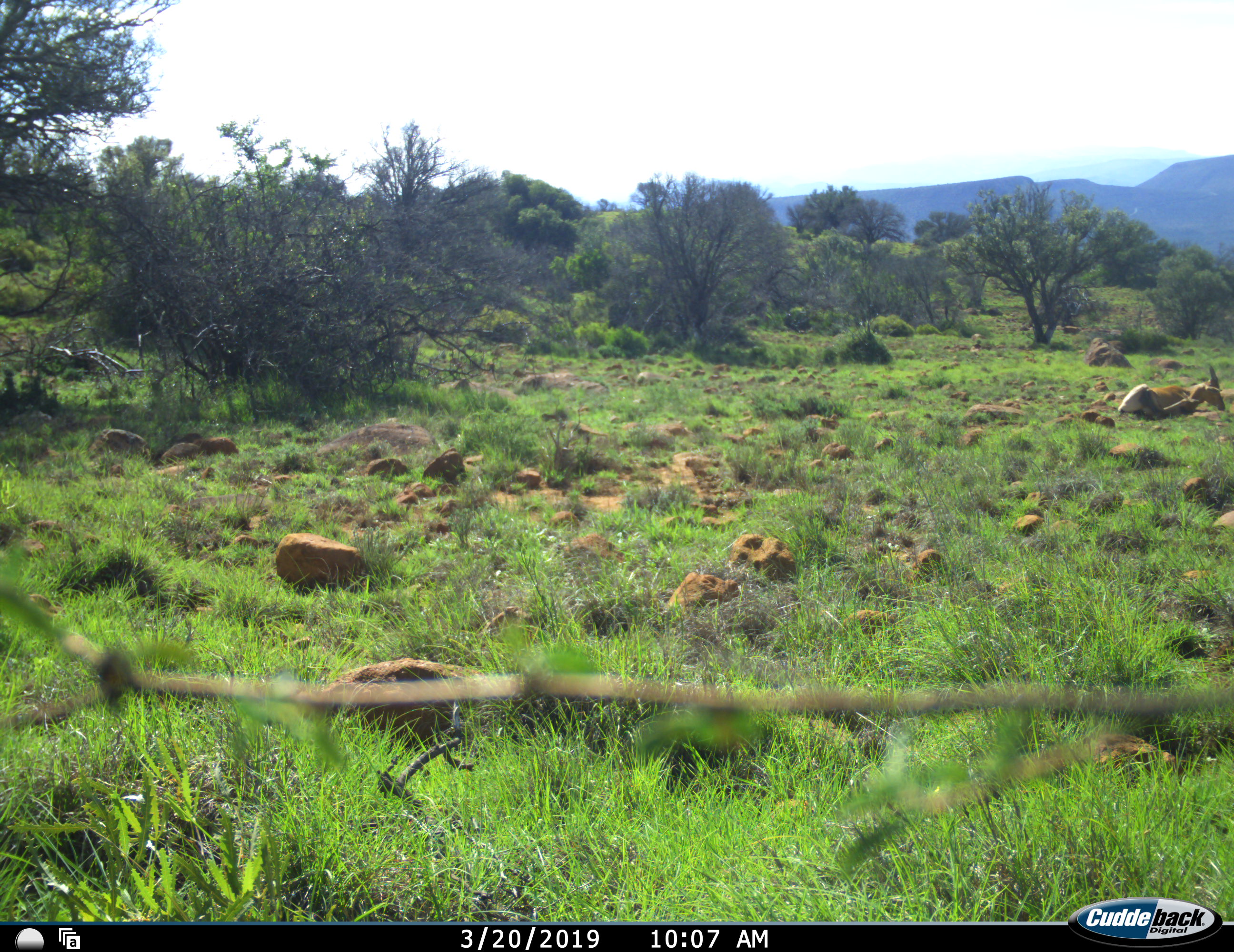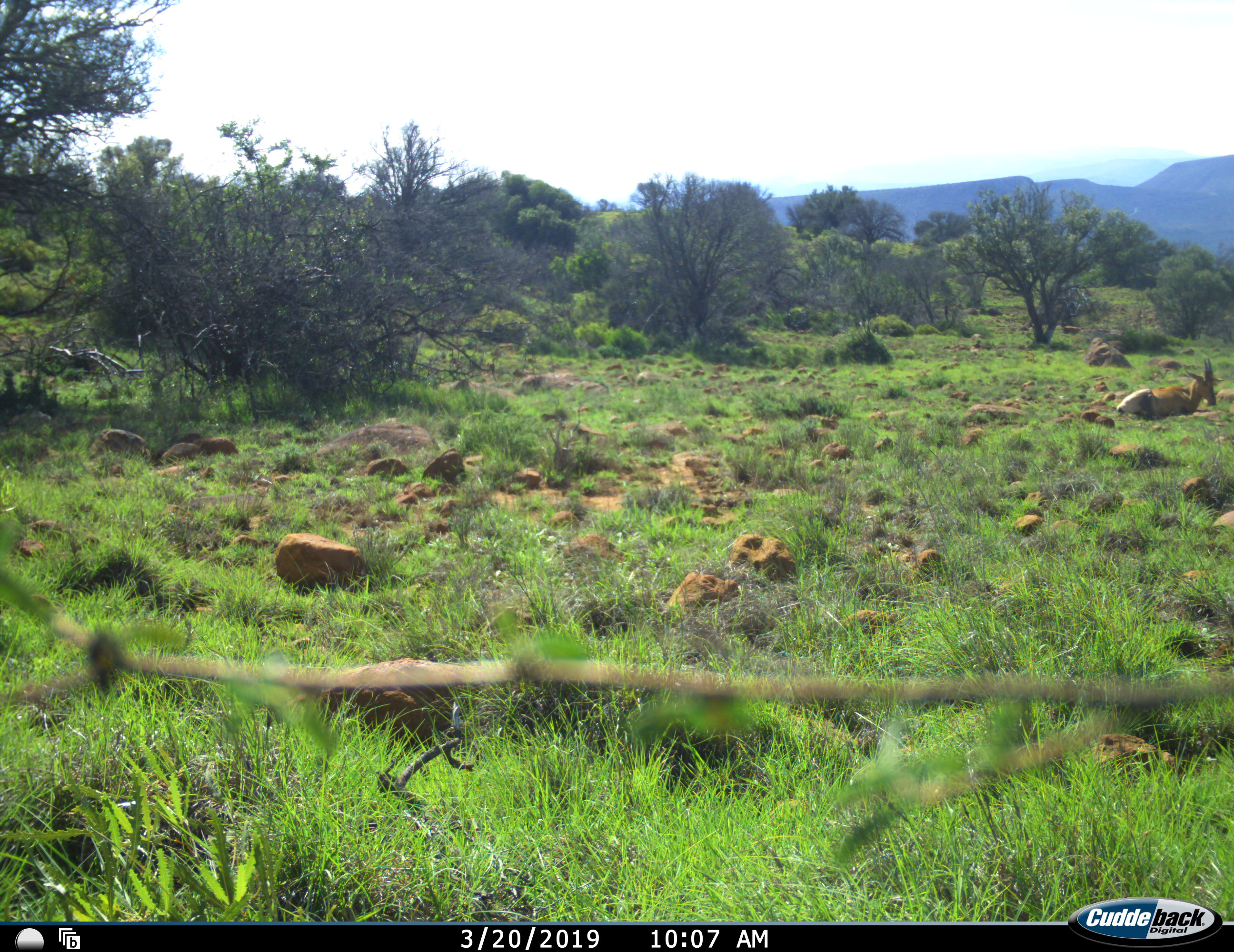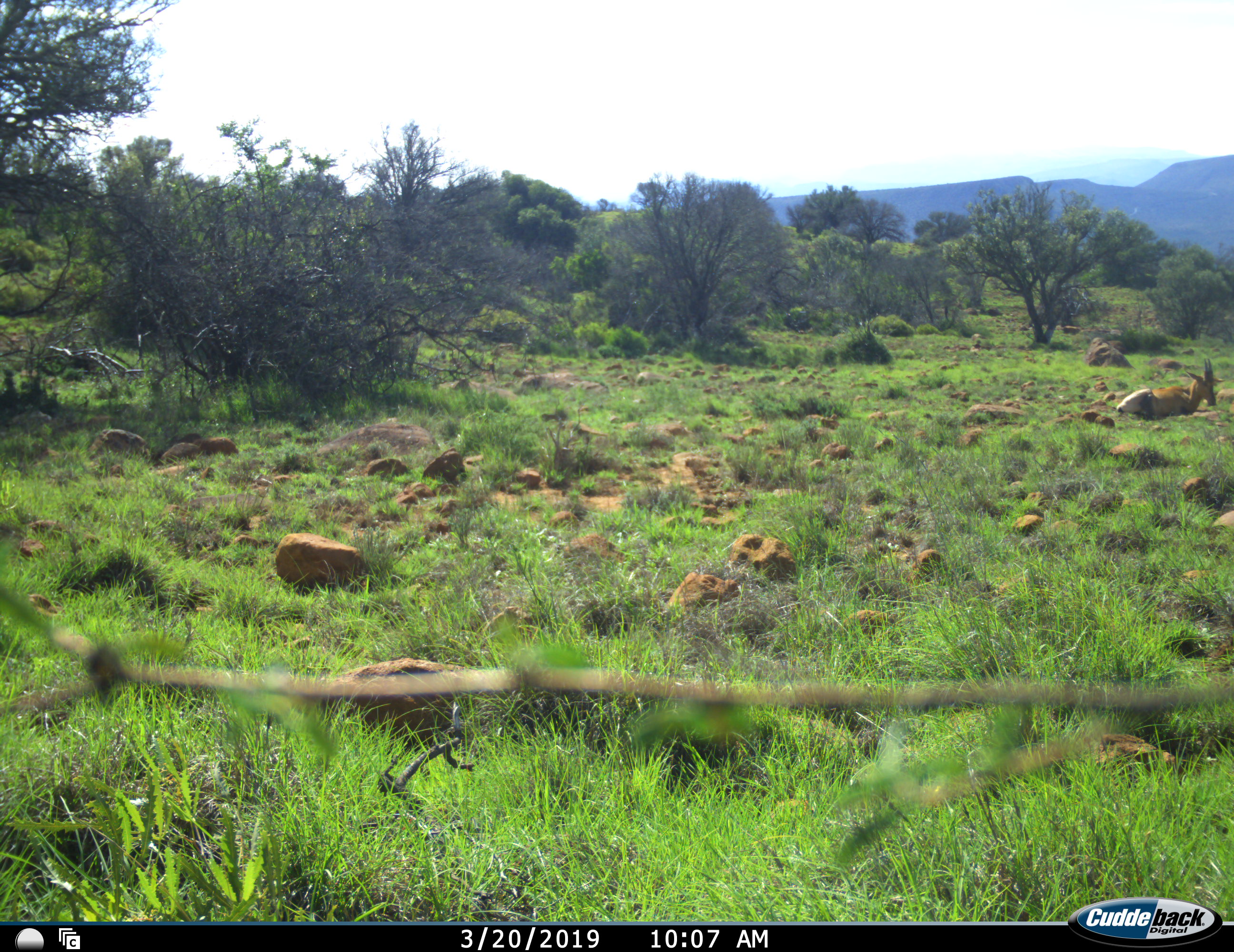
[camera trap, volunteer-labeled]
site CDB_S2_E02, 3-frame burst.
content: unidentified animal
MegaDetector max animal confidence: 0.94